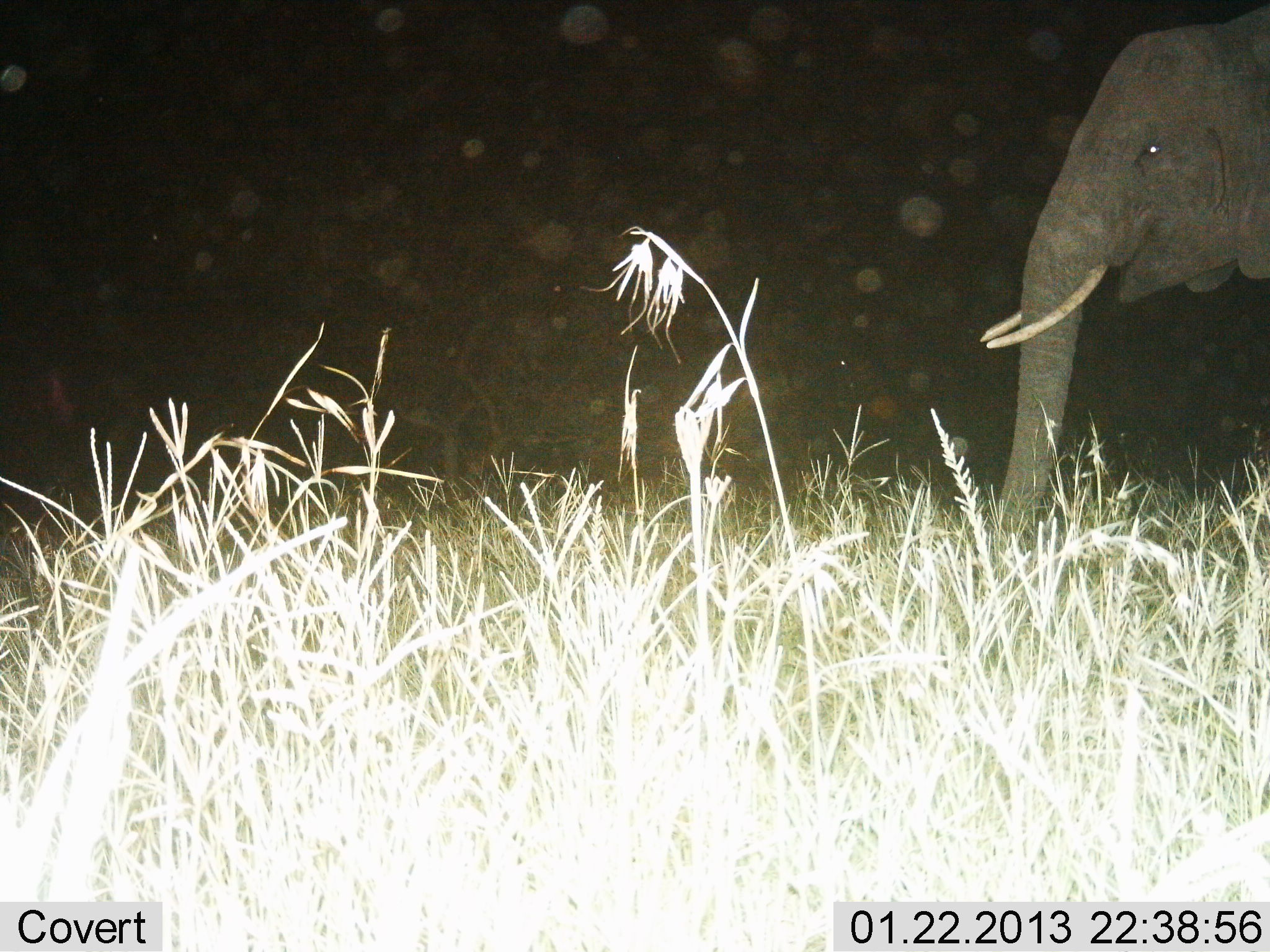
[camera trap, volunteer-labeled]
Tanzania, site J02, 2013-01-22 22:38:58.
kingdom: Animalia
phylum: Chordata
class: Mammalia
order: Proboscidea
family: Elephantidae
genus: Loxodonta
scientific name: Loxodonta africana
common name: african bush elephant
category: elephant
Elephant (african bush elephant) (Loxodonta africana), count 1. Behavior (volunteer vote fractions): standing 71%, resting 4%, moving 32%, interacting 0%. Young present (vote fraction): 0%. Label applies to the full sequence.